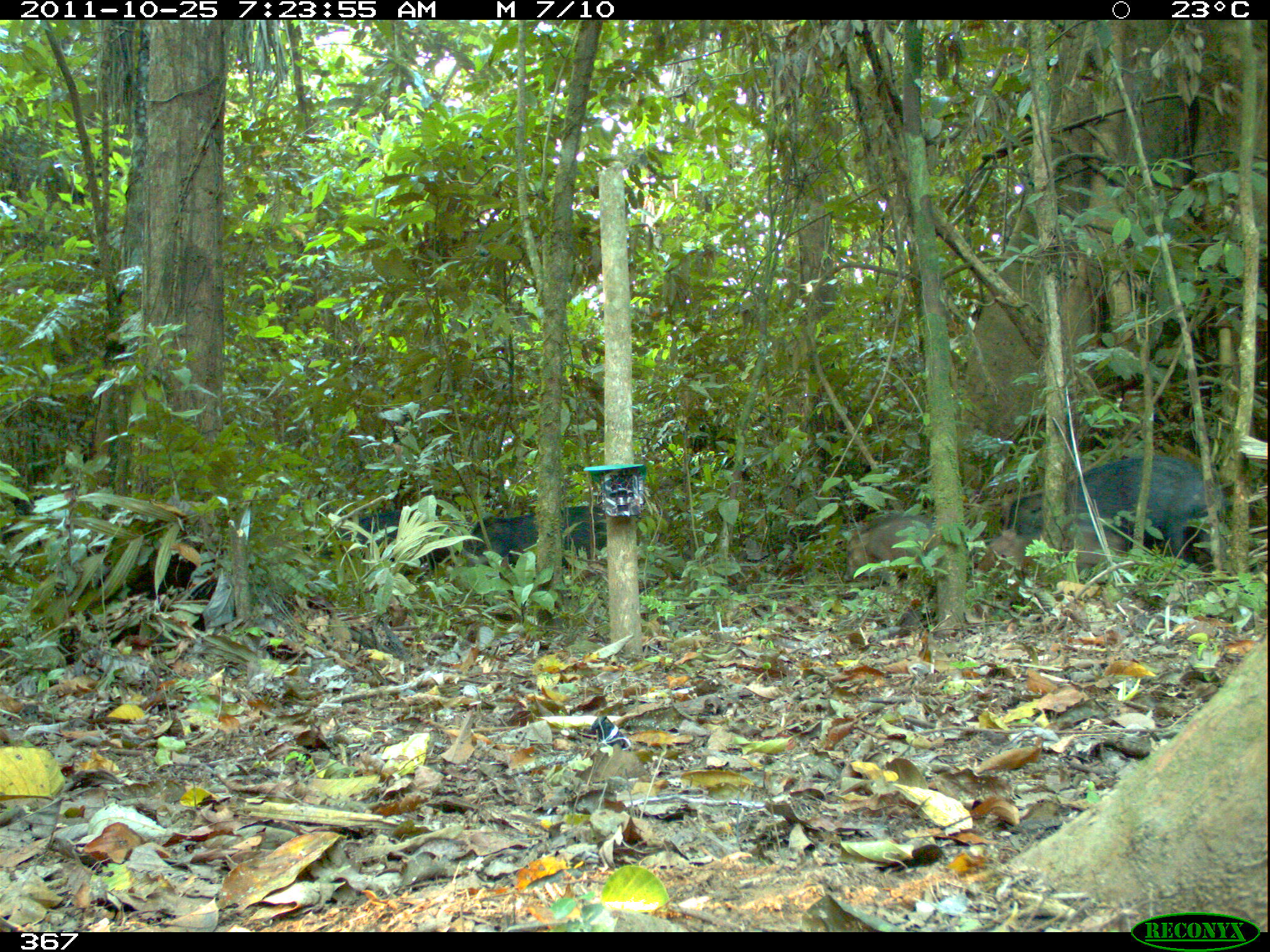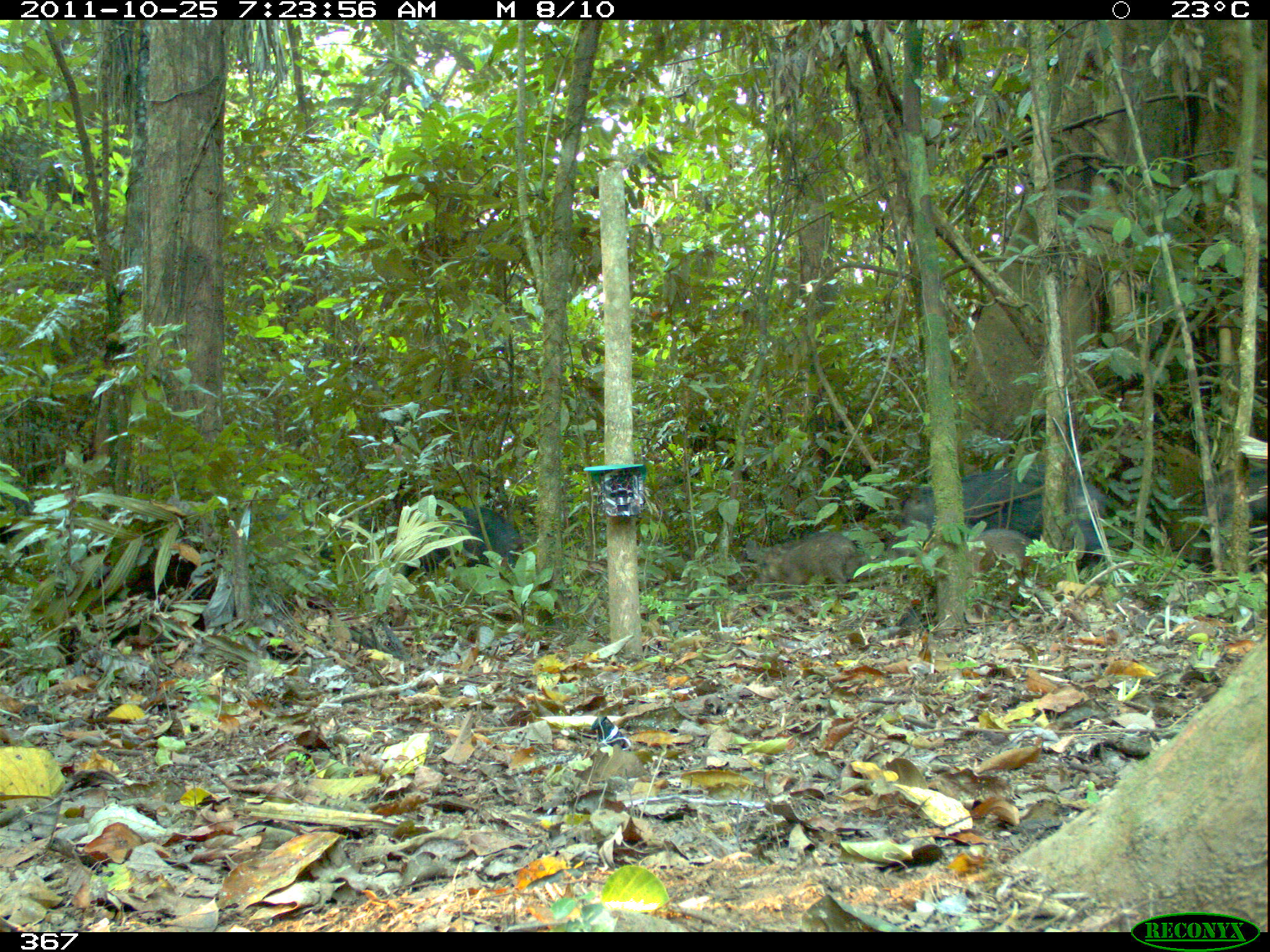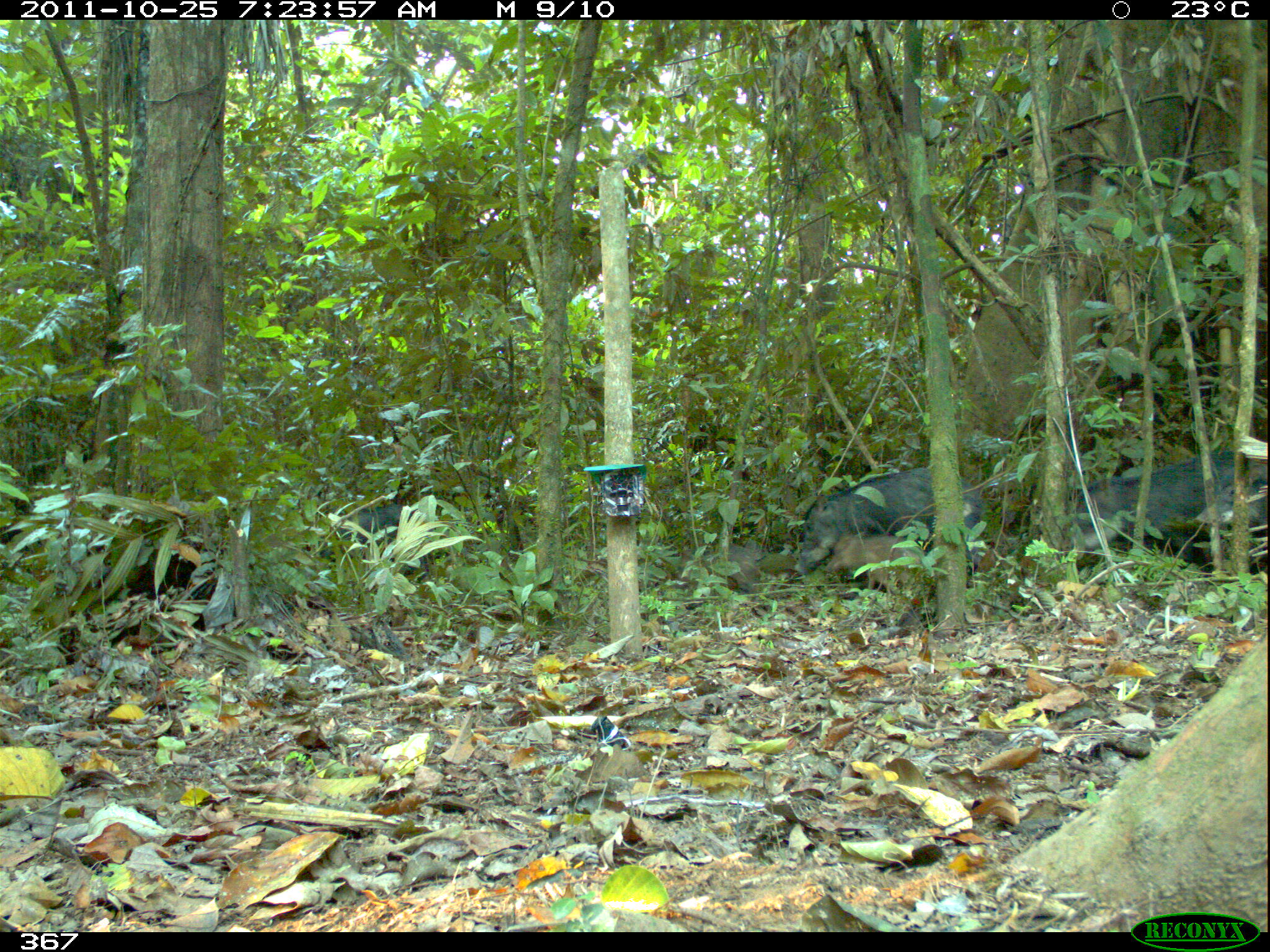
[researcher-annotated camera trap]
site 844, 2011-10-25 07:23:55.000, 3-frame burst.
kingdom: Animalia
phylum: Chordata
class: Mammalia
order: Artiodactyla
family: Tayassuidae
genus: Tayassu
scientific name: Tayassu pecari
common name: white-lipped peccary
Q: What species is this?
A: Tayassu pecari (white-lipped peccary).